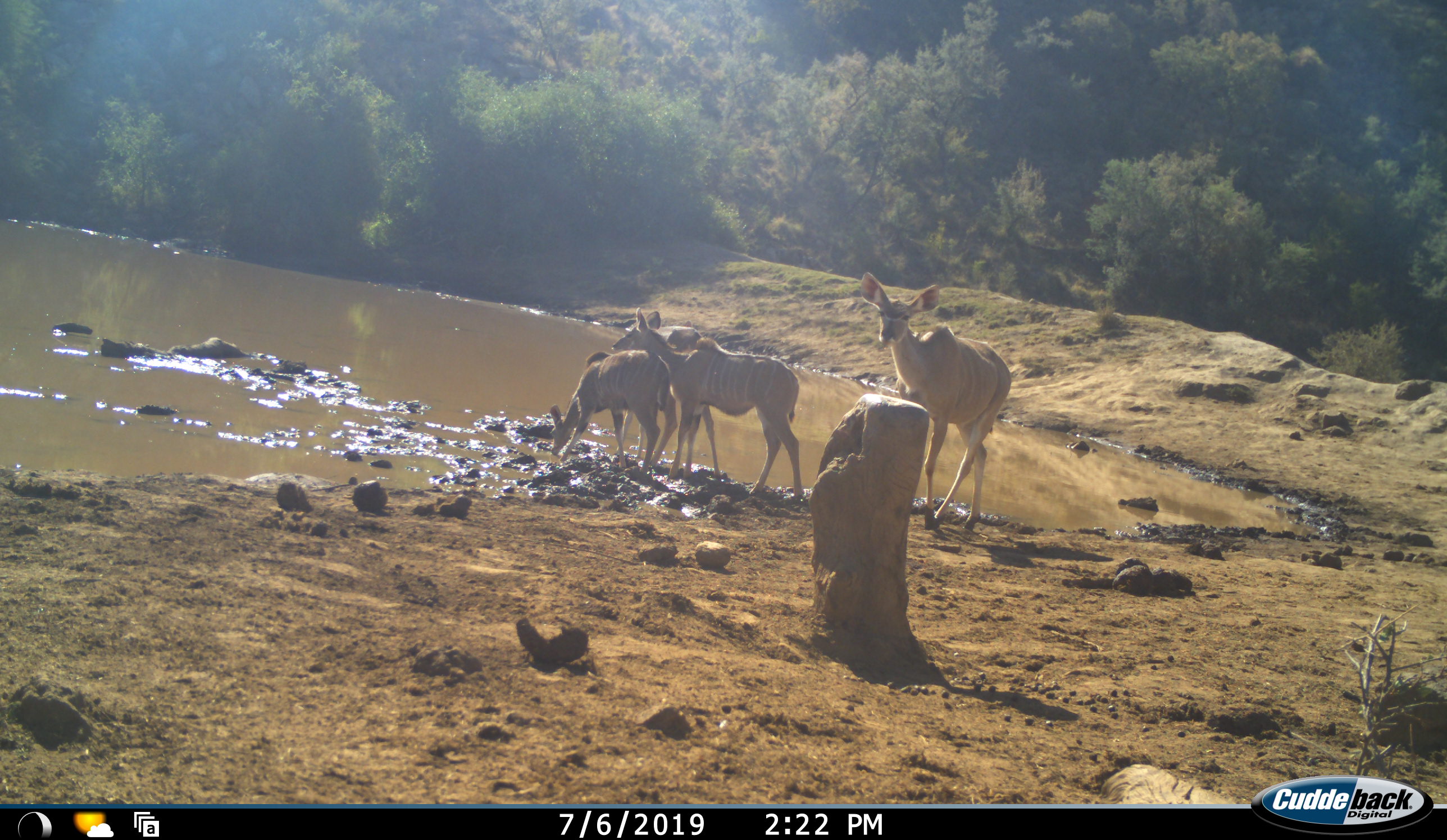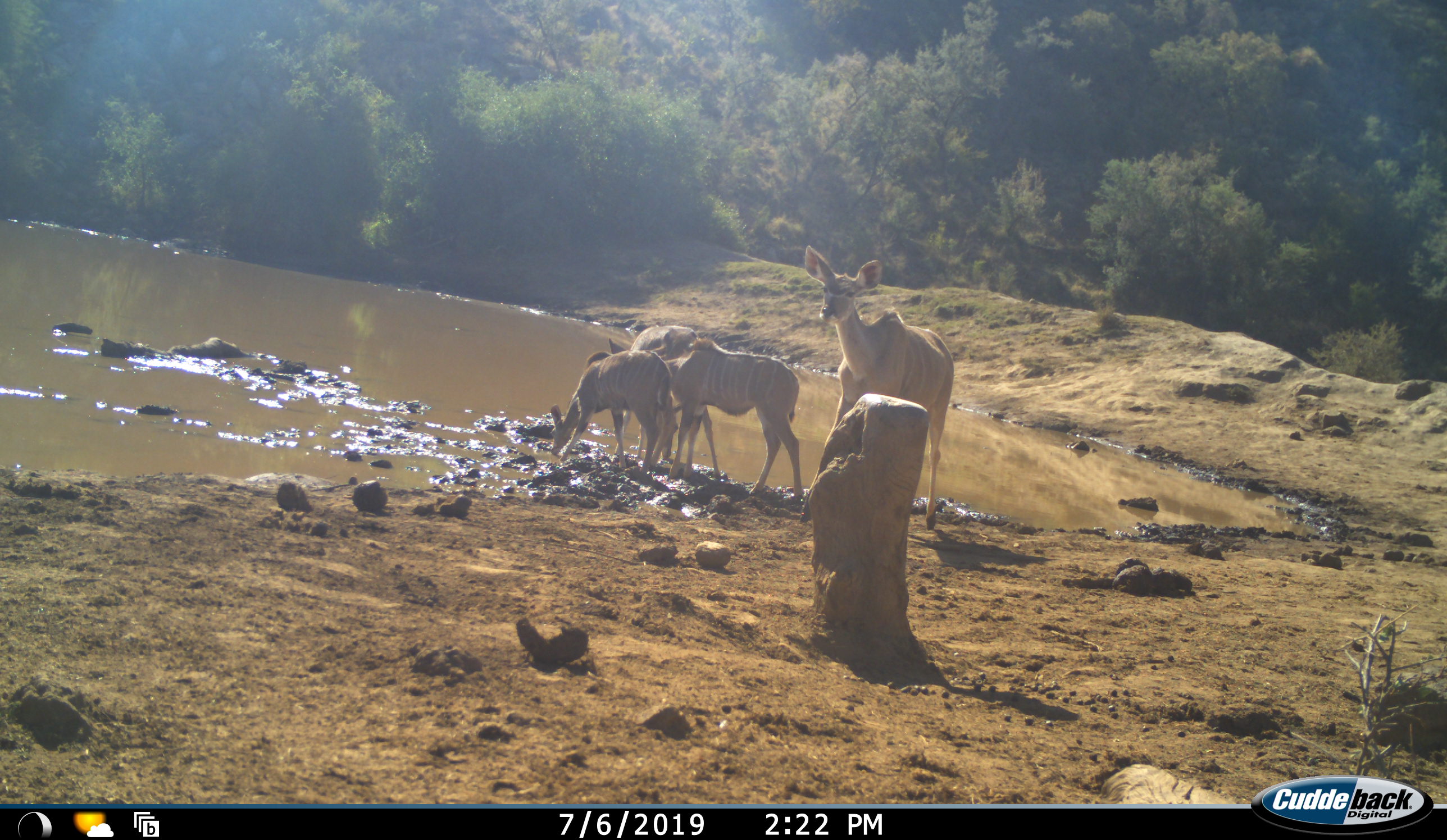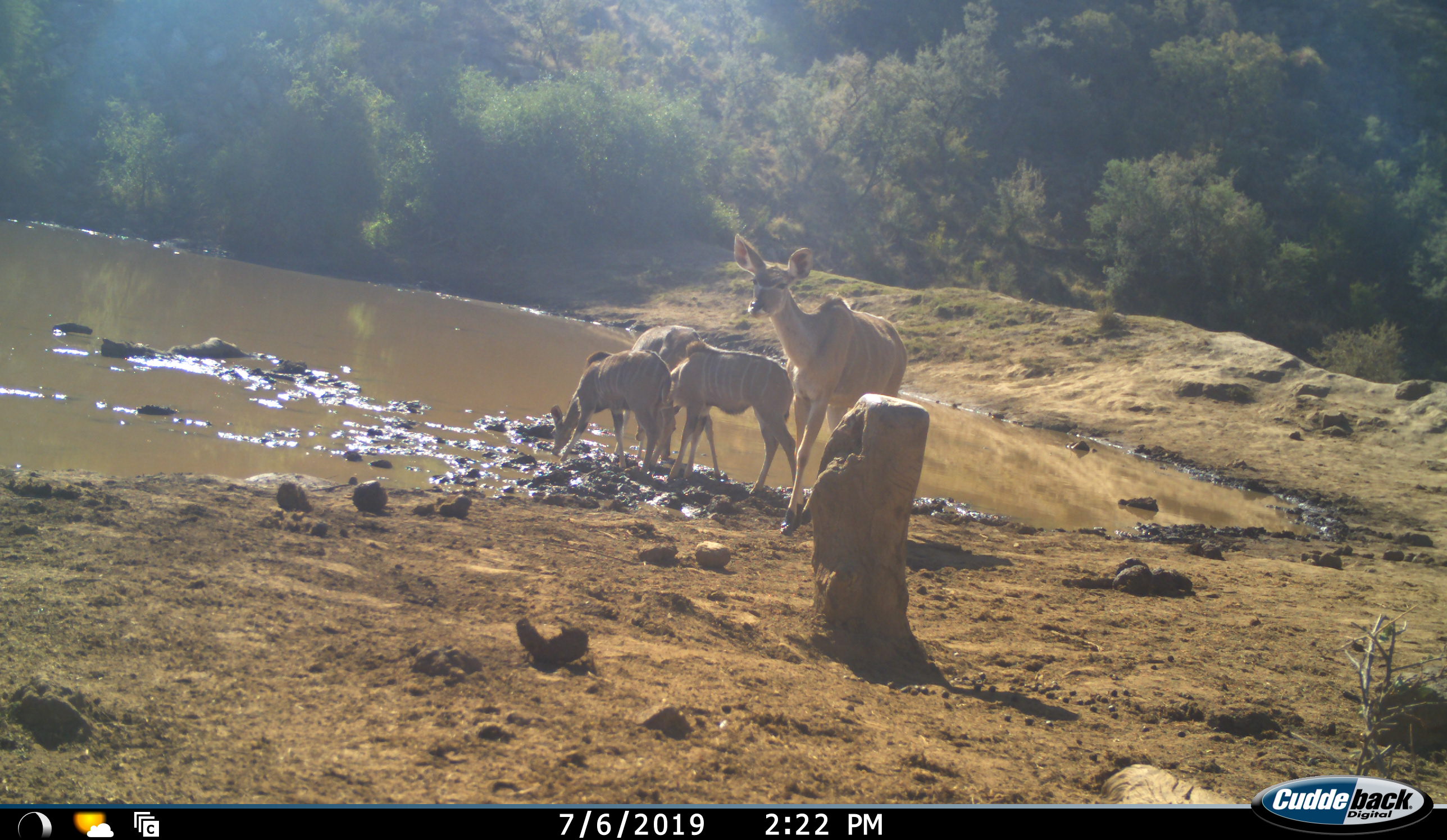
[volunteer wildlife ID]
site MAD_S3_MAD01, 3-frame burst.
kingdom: Animalia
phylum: Chordata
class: Mammalia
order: Artiodactyla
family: Bovidae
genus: Tragelaphus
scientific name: Tragelaphus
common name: kudu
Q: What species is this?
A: Kudu (Tragelaphus).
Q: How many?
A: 4.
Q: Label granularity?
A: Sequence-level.